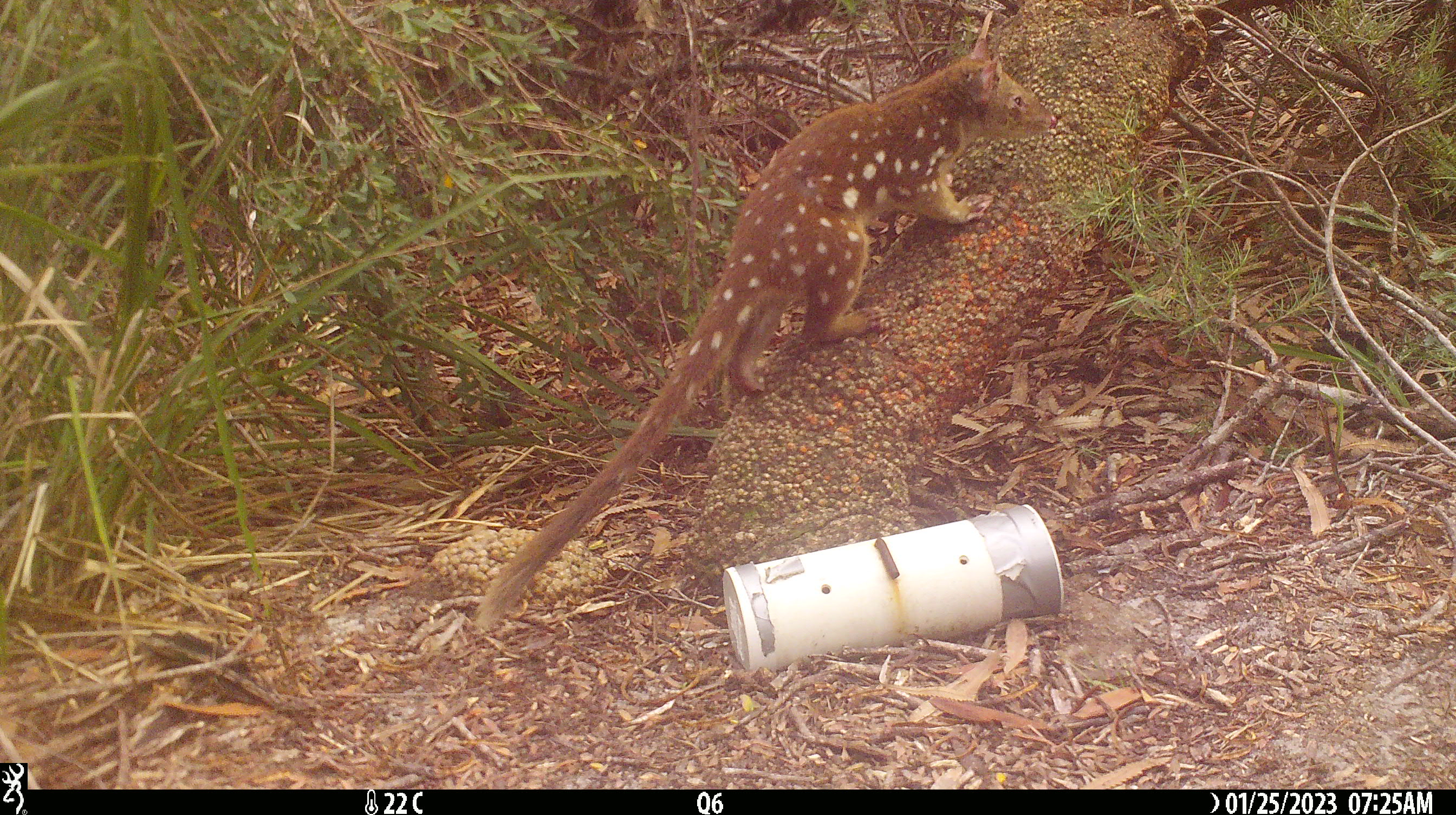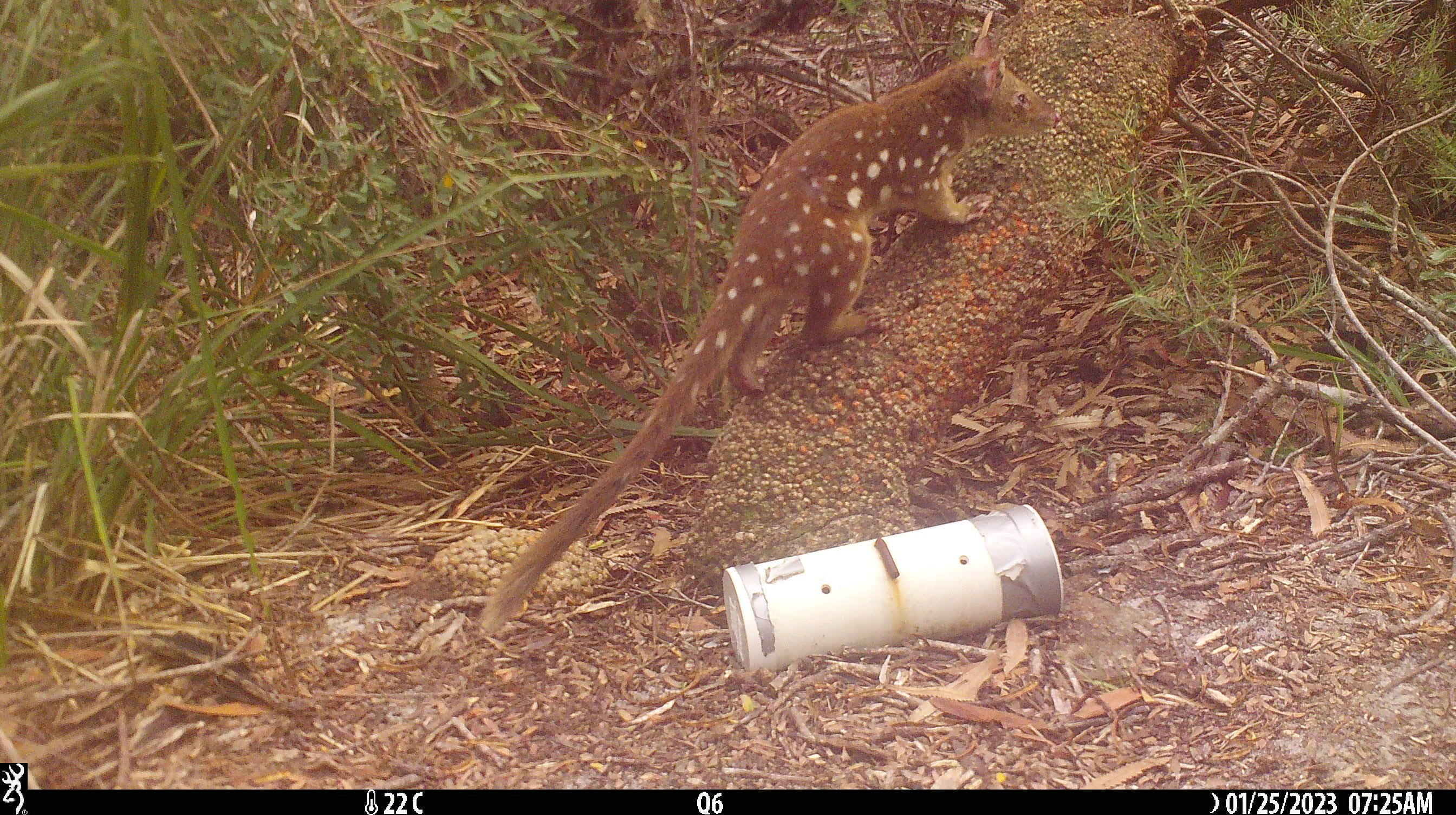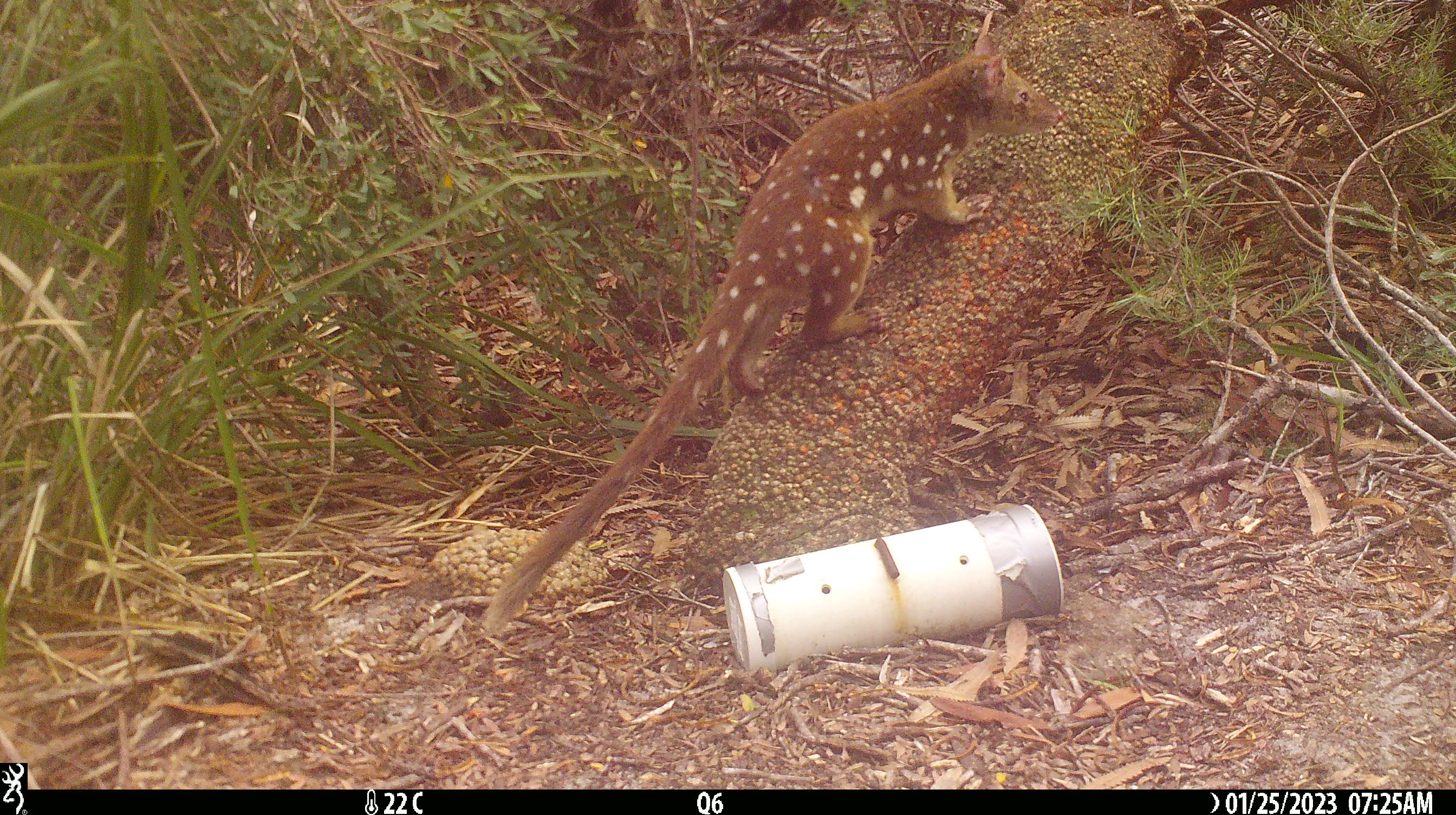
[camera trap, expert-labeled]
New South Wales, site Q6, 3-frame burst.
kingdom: Animalia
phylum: Chordata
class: Mammalia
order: Dasyuromorphia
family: Dasyuridae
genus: Dasyurus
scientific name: Dasyurus maculatus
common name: spotted-tailed quoll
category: quoll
Quoll (spotted-tailed quoll) (Dasyurus maculatus).